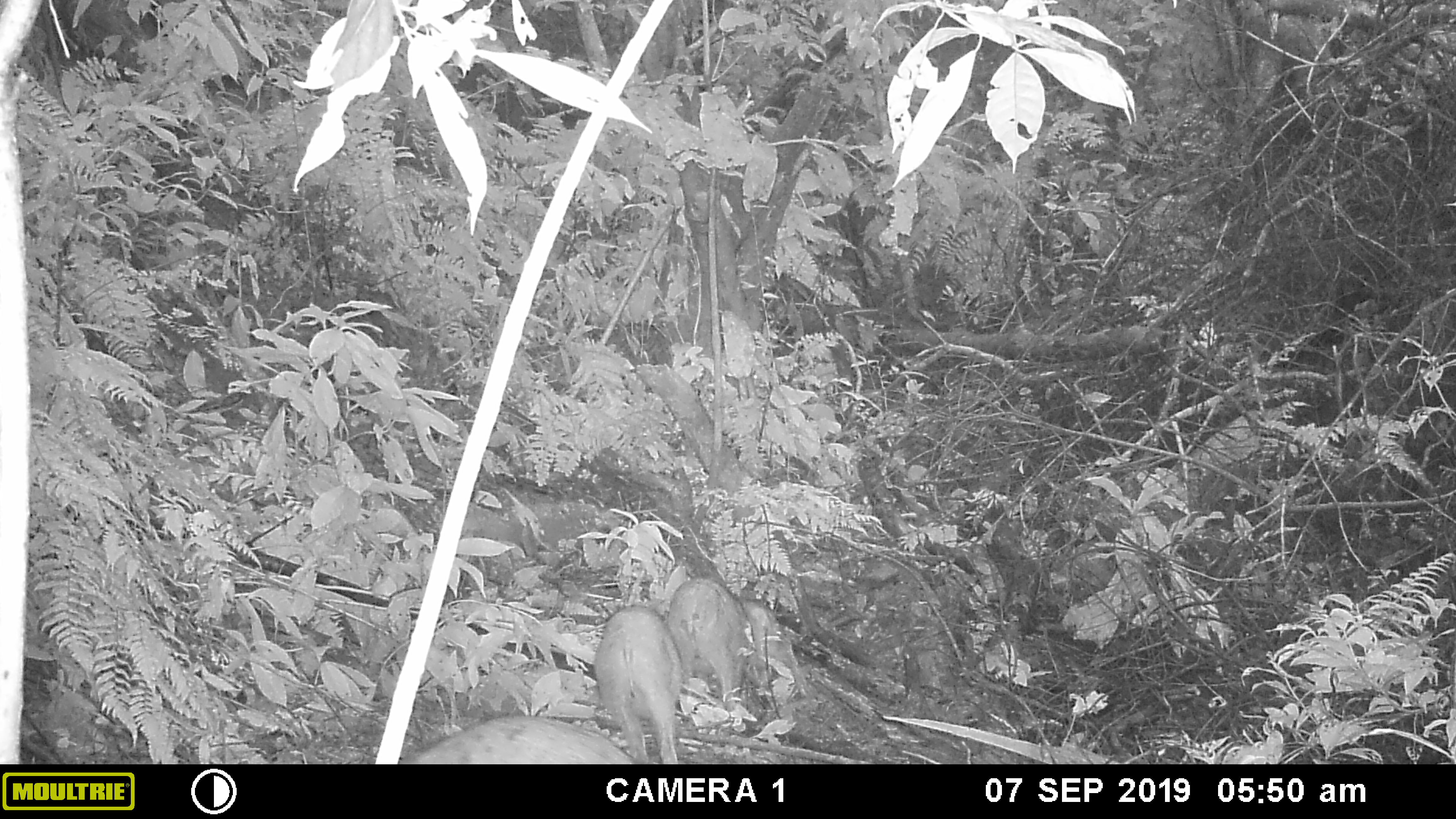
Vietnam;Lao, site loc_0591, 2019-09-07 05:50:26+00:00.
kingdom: Animalia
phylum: Chordata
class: Mammalia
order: Artiodactyla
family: Suidae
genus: Sus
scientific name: Sus scrofa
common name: eurasian wild pig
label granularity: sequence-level